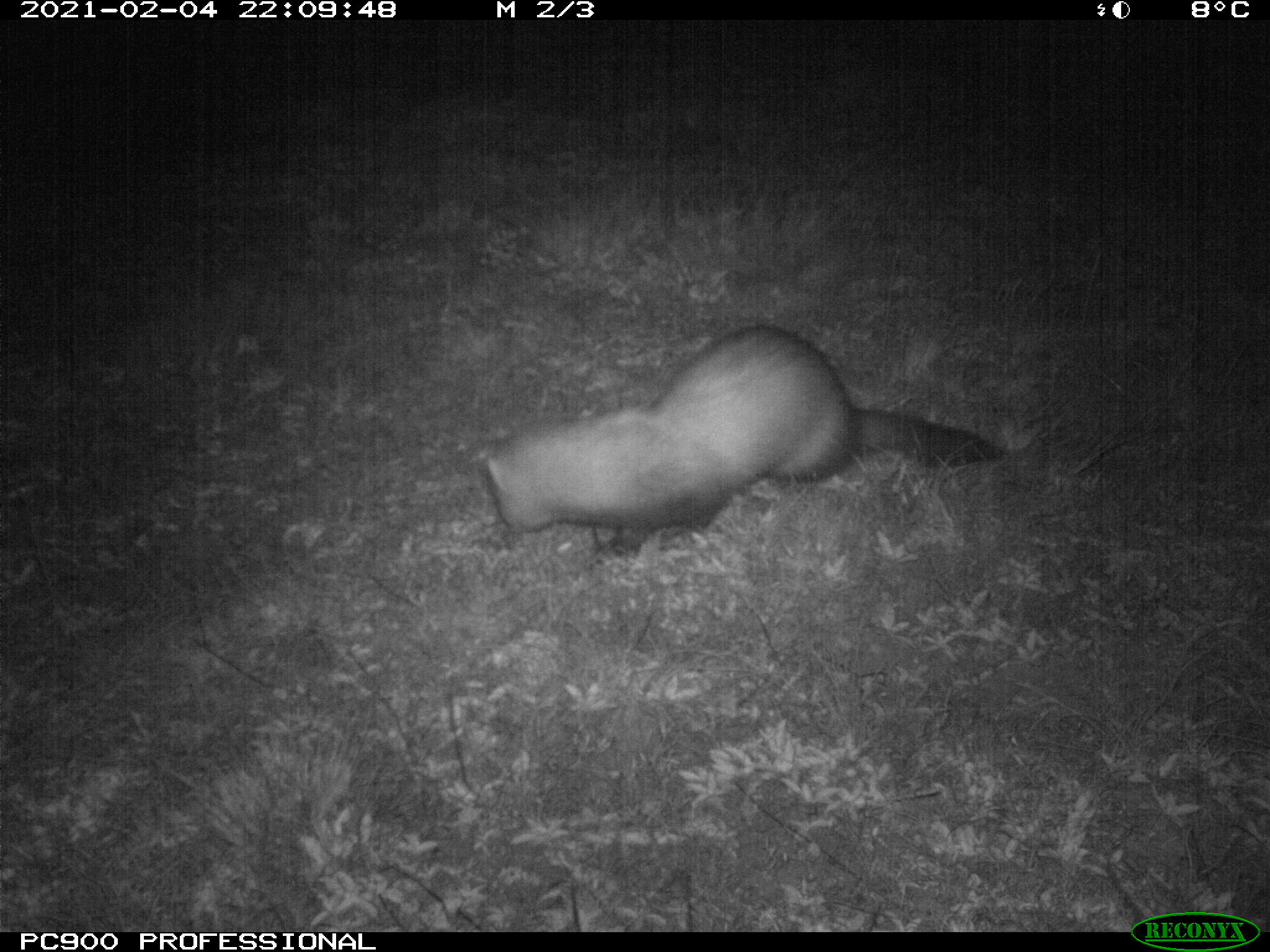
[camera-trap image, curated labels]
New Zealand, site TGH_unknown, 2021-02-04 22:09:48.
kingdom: Animalia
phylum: Chordata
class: Mammalia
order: Carnivora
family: Mustelidae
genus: Mustela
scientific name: Mustela furo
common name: ferret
Ferret (Mustela furo).